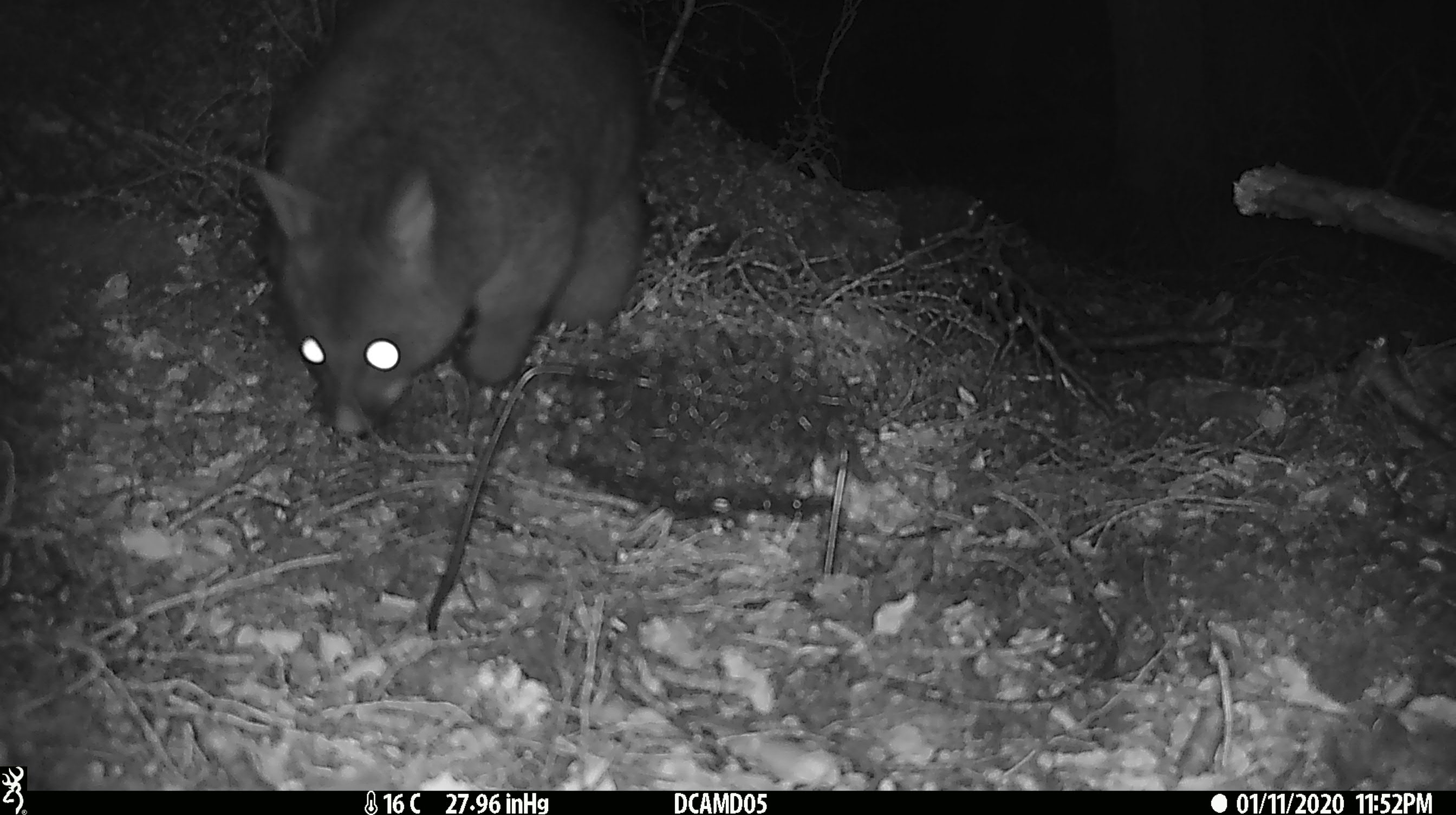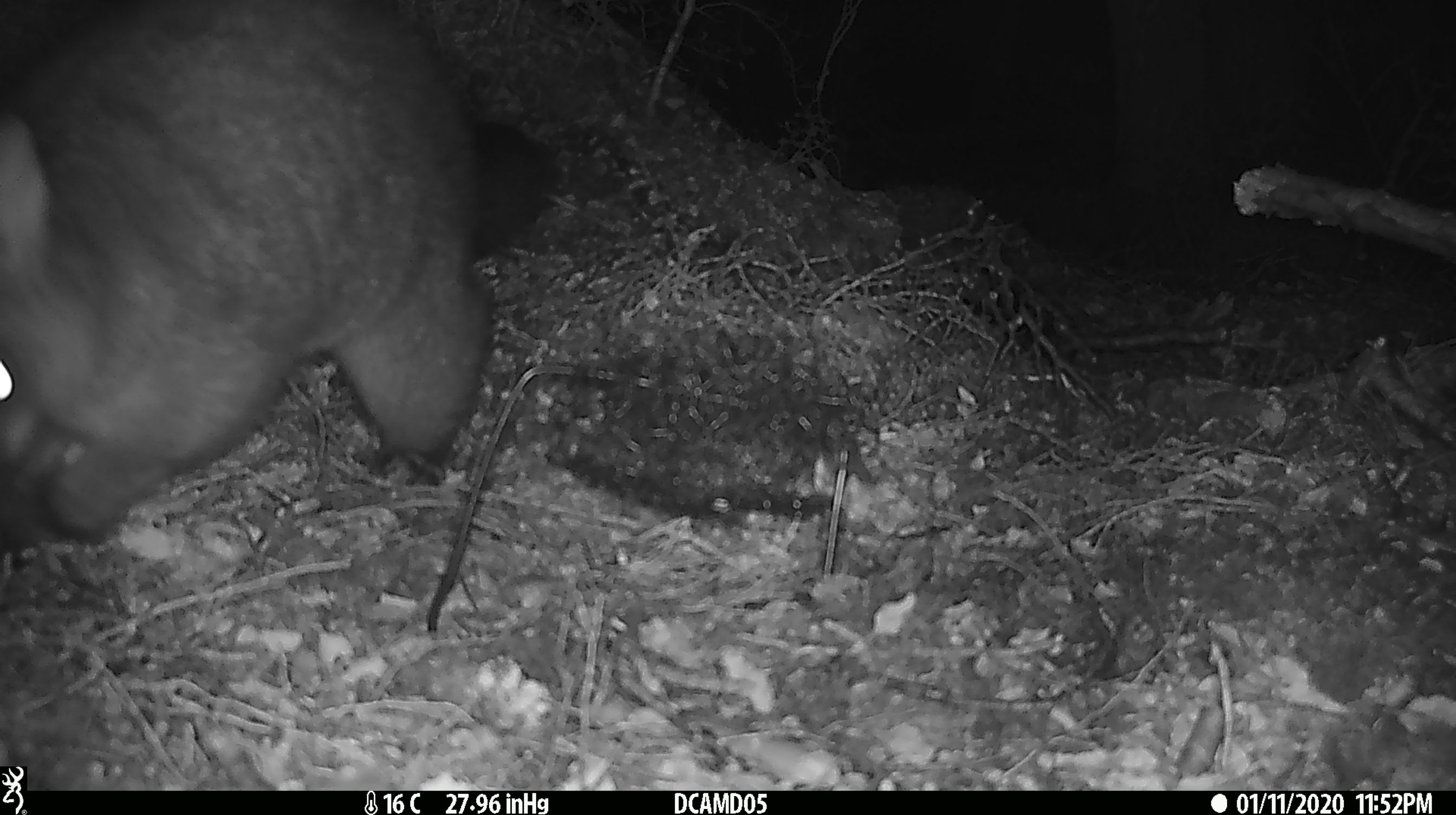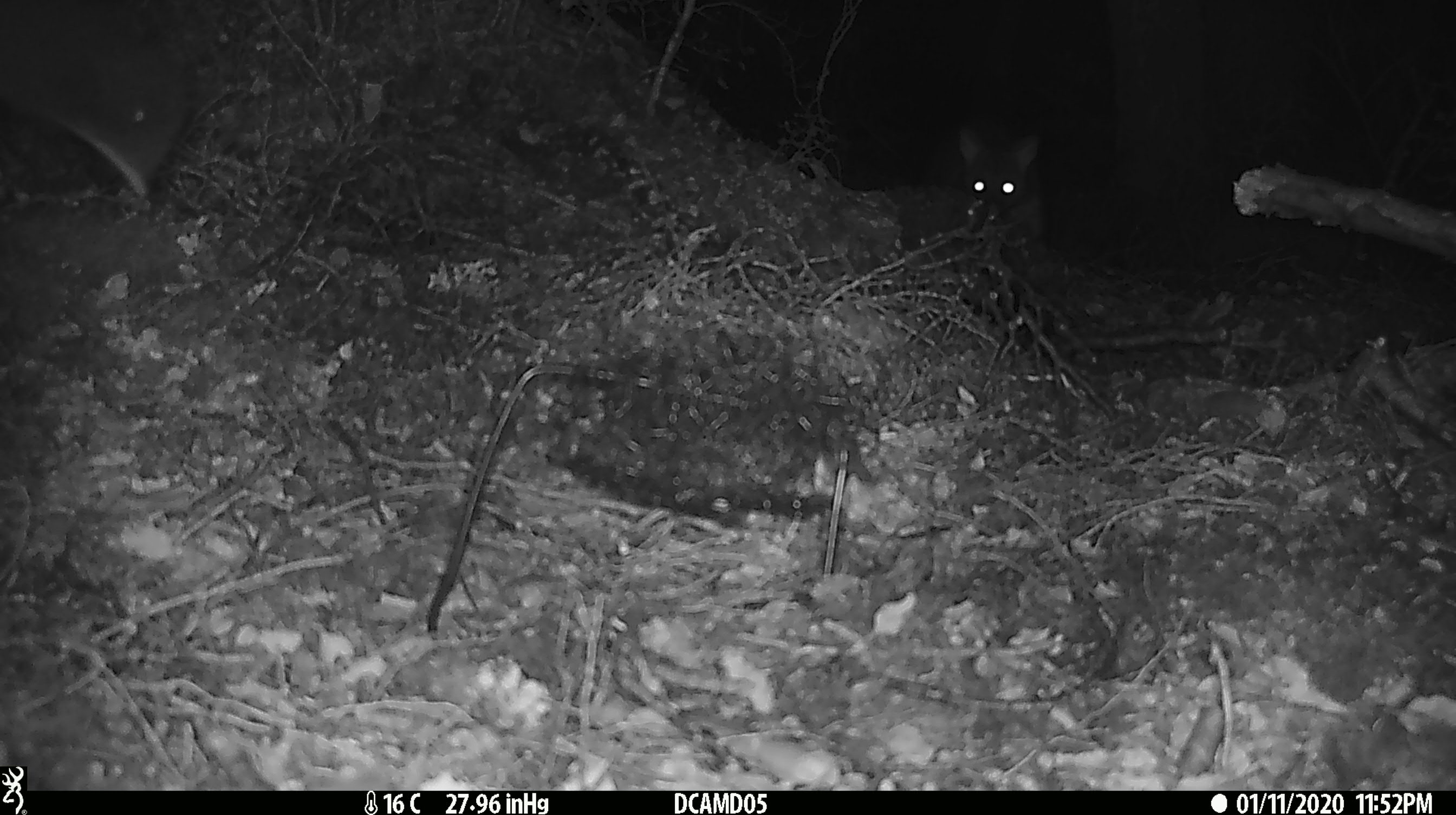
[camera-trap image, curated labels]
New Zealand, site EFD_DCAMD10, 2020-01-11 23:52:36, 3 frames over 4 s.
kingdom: Animalia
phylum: Chordata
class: Mammalia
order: Diprotodontia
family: Phalangeridae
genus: Trichosurus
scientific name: Trichosurus vulpecula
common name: common brushtail possum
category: possum